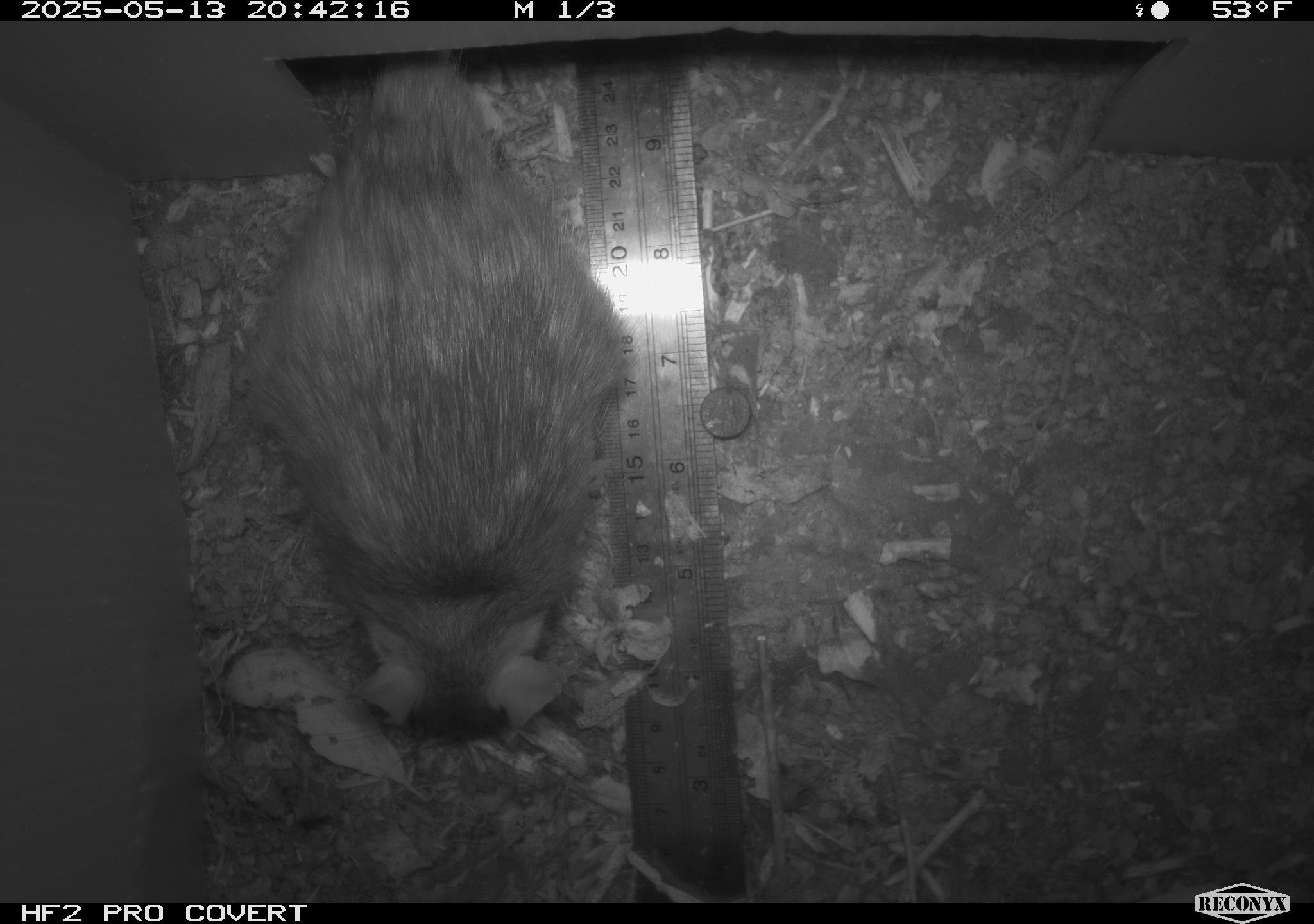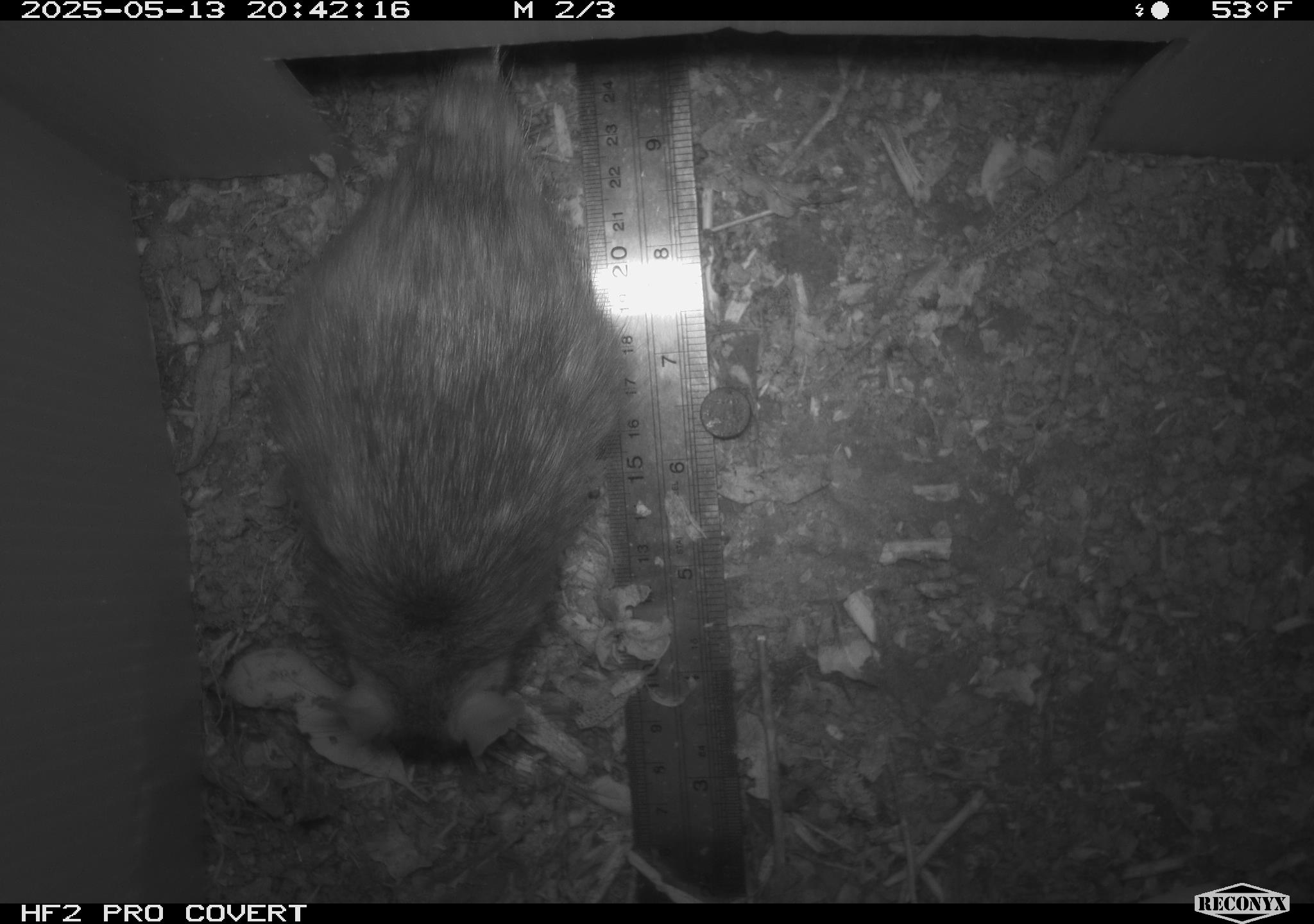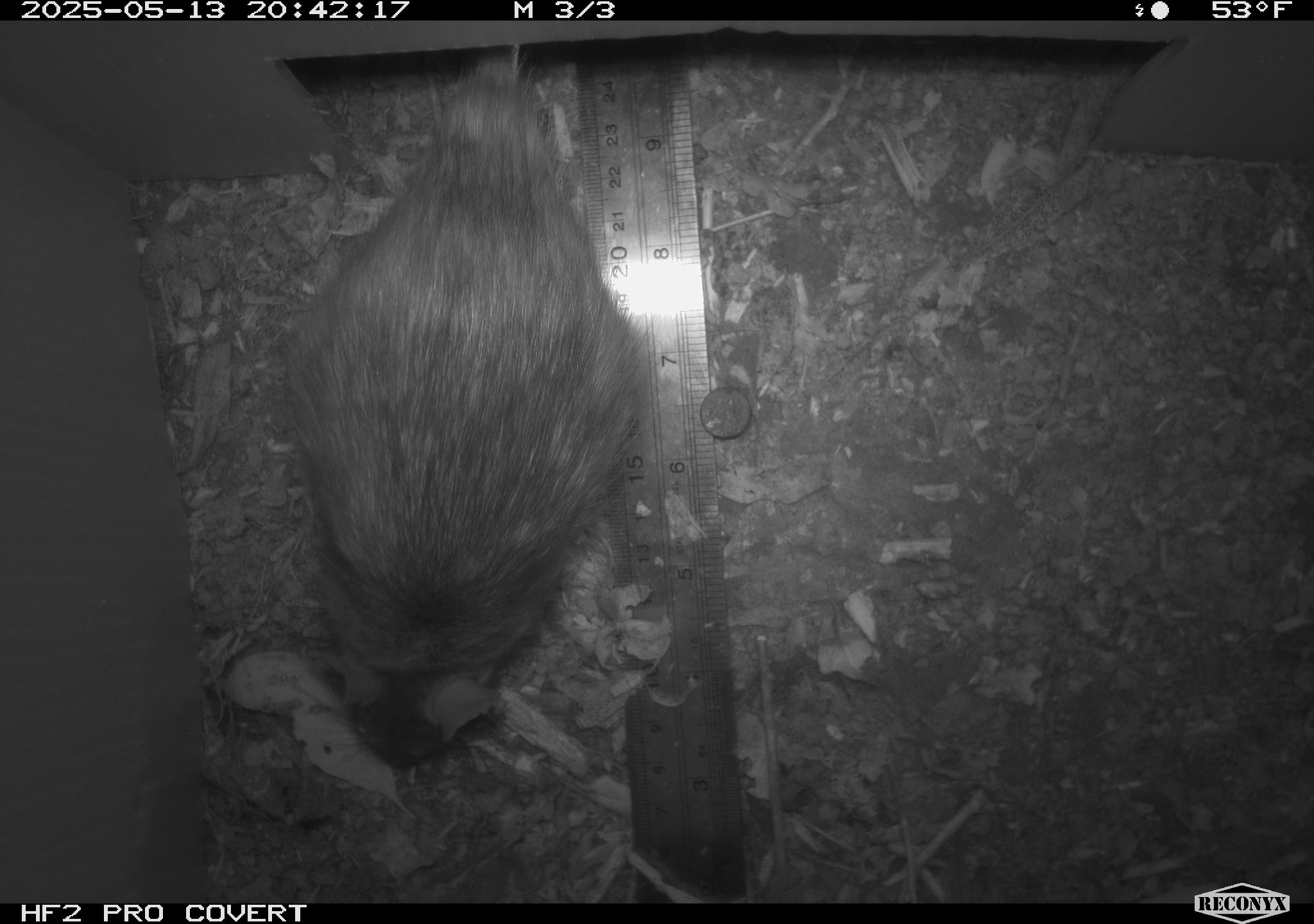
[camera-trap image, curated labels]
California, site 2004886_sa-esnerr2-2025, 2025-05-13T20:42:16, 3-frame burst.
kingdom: Animalia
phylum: Chordata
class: Mammalia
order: Rodentia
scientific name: Rodentia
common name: rodent